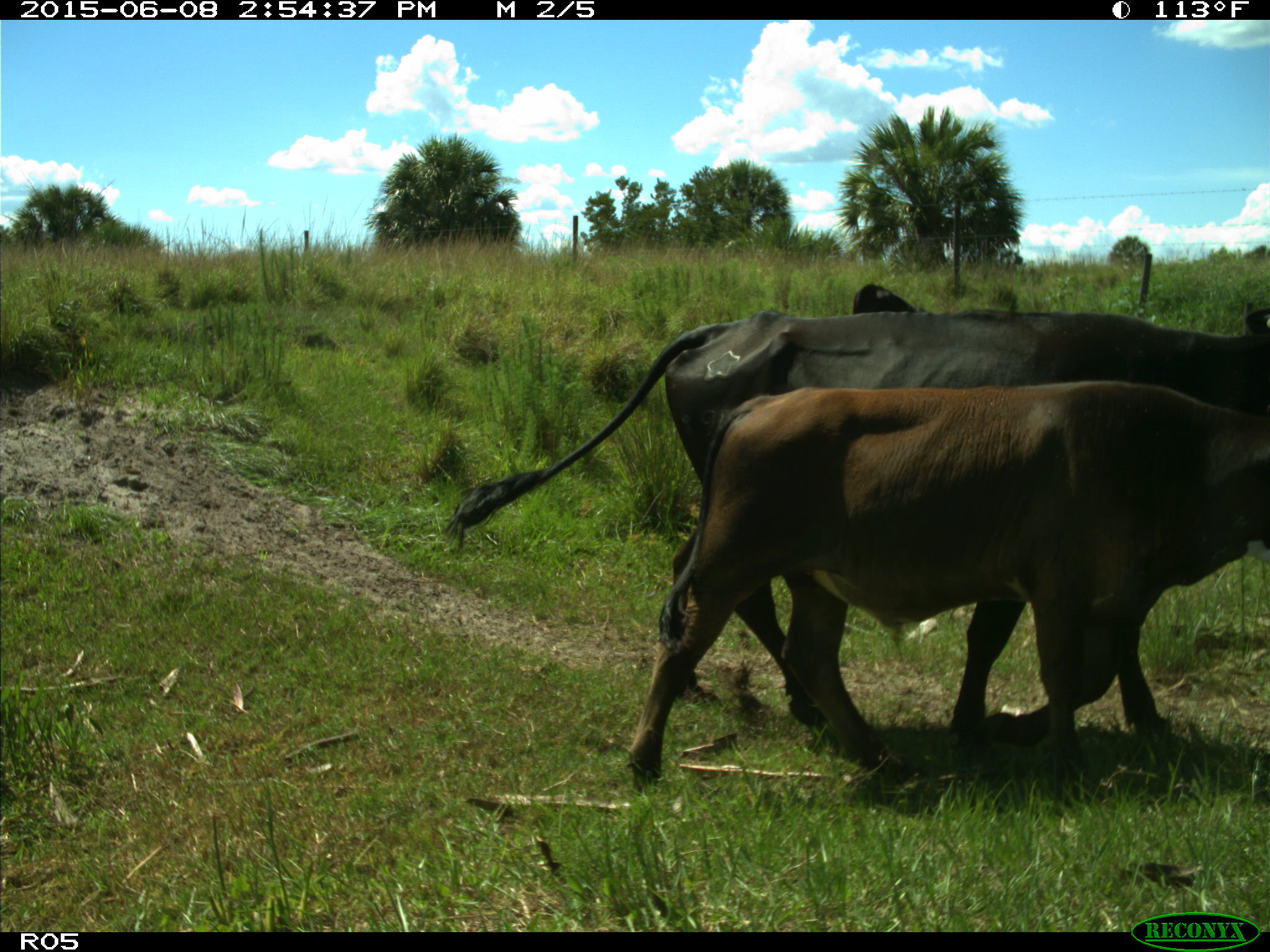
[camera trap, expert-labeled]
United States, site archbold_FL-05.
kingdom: Animalia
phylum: Chordata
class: Mammalia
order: Artiodactyla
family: Bovidae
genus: Bos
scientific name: Bos taurus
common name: domestic cow